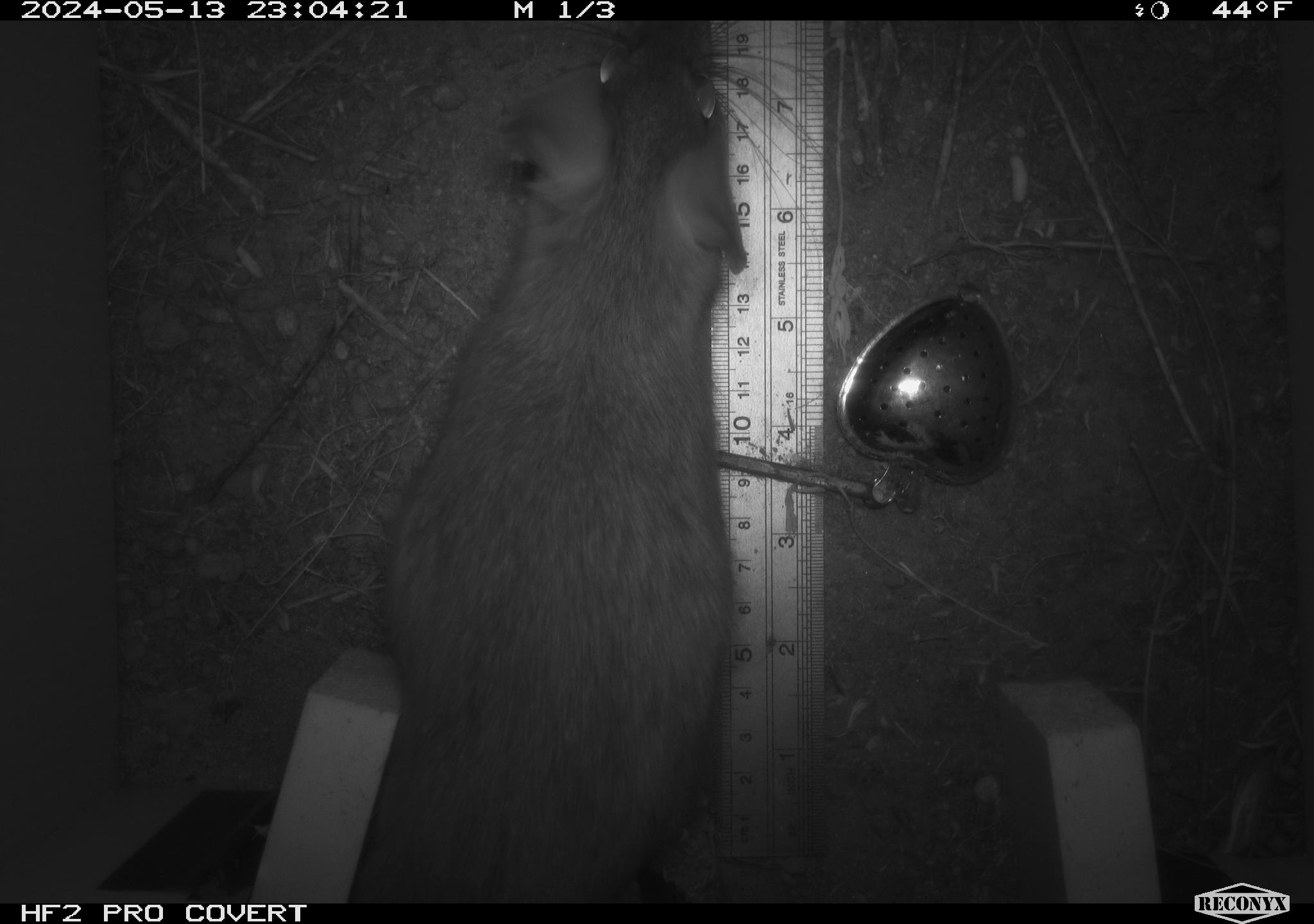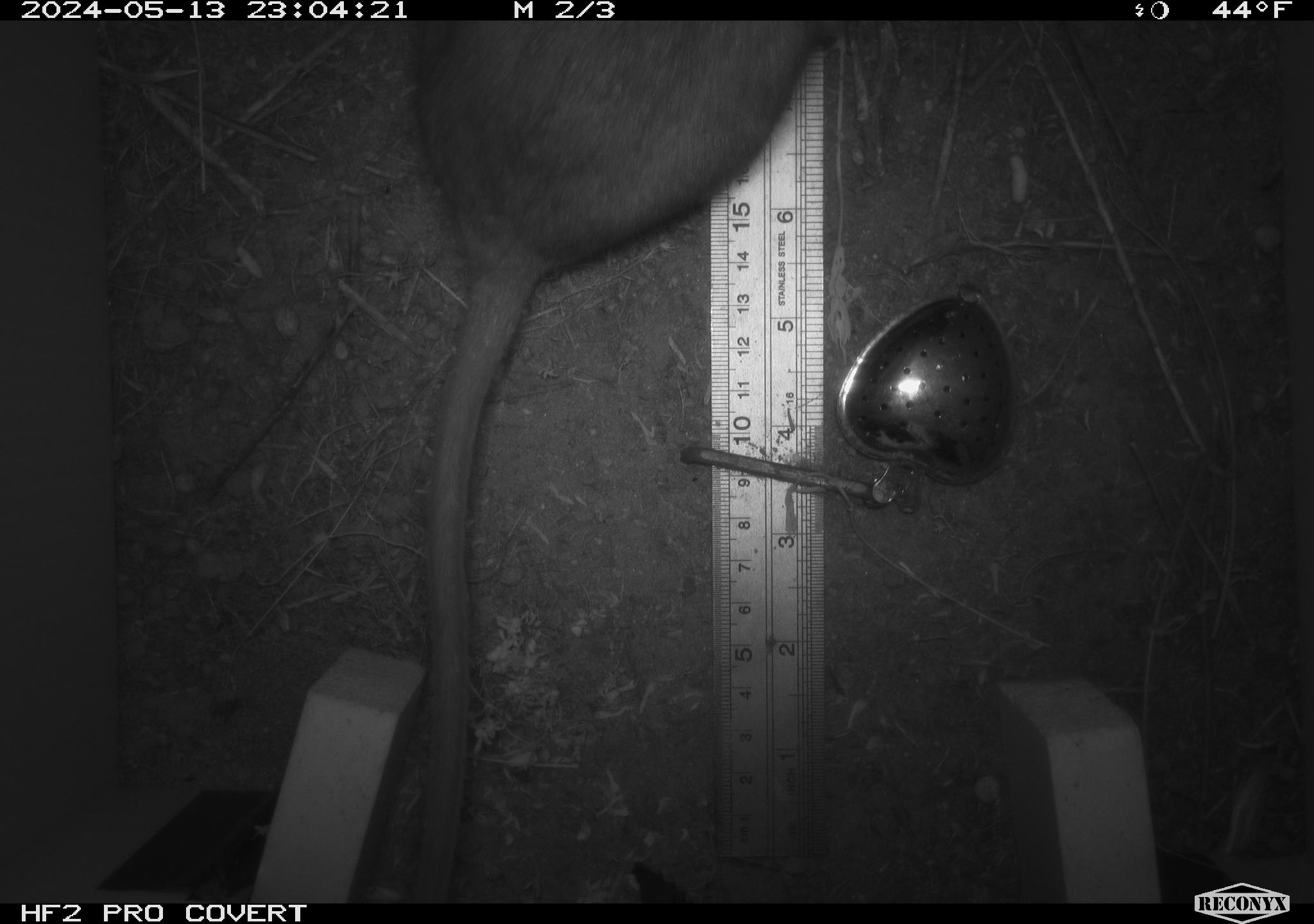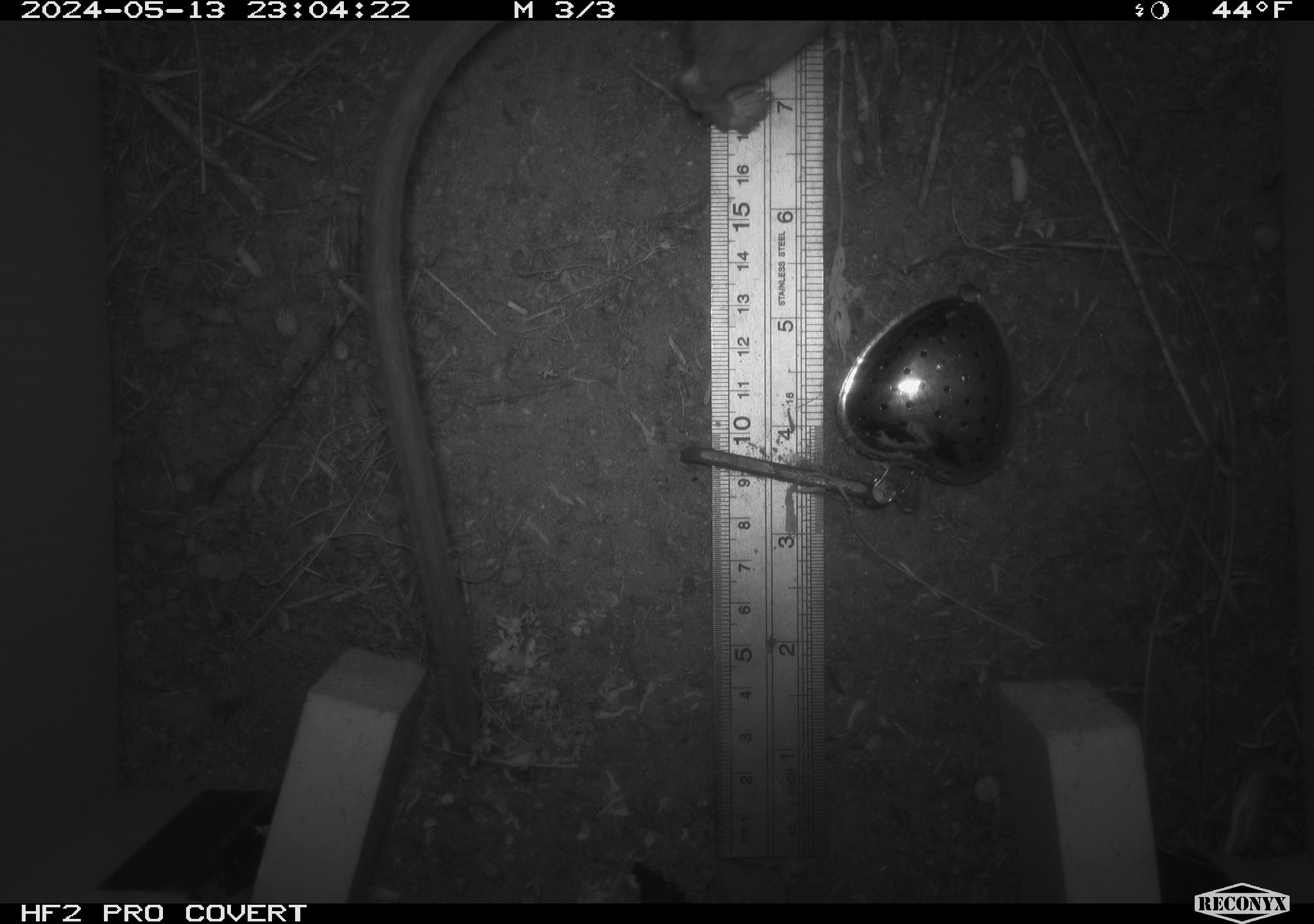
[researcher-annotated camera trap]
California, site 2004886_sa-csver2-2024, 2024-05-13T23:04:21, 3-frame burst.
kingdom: Animalia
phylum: Chordata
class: Mammalia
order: Rodentia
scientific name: Rodentia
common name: rodent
Rodent (Rodentia).